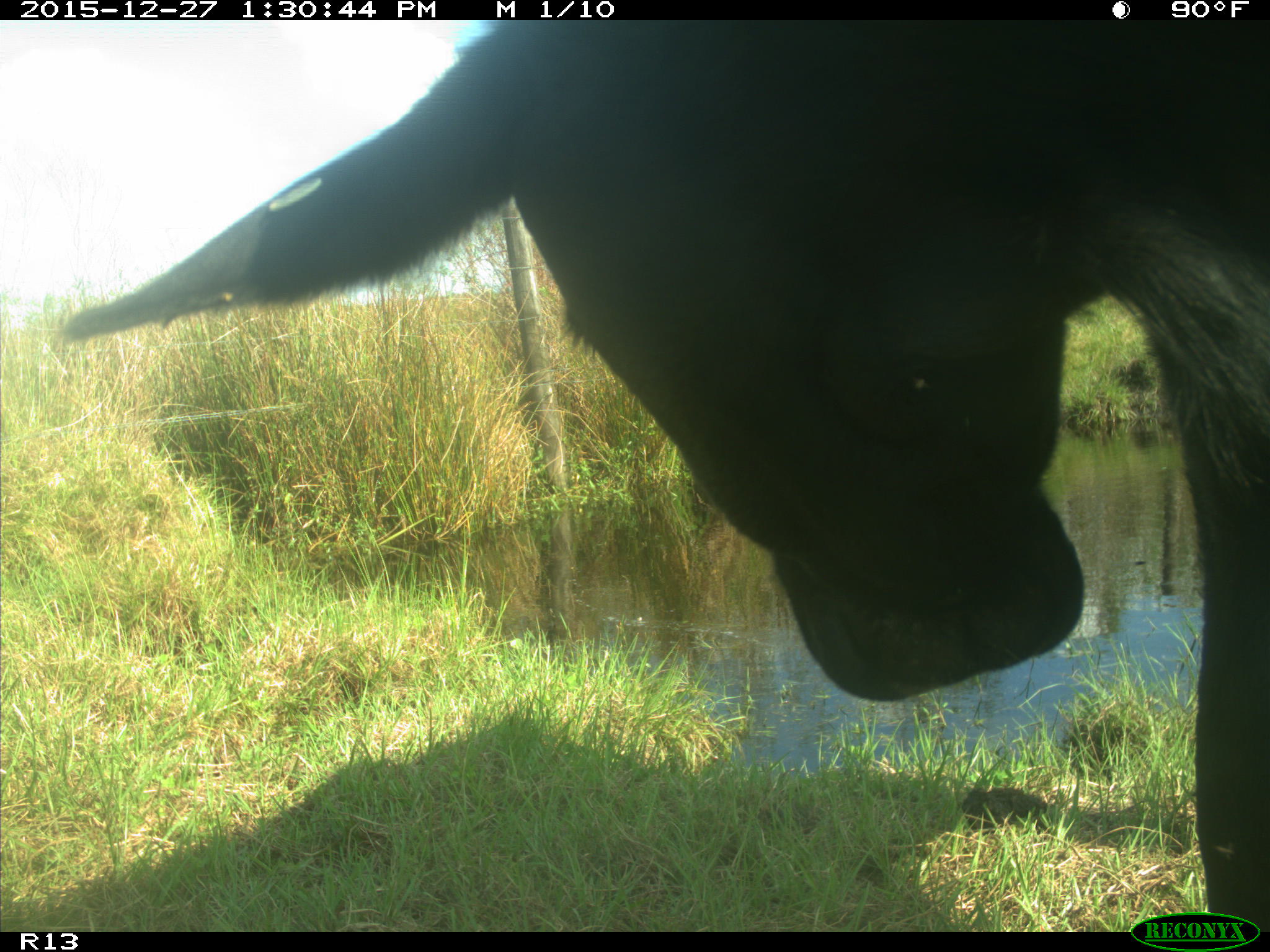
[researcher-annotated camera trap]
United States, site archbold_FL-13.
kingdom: Animalia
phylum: Chordata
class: Mammalia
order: Artiodactyla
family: Bovidae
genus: Bos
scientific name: Bos taurus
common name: domestic cow